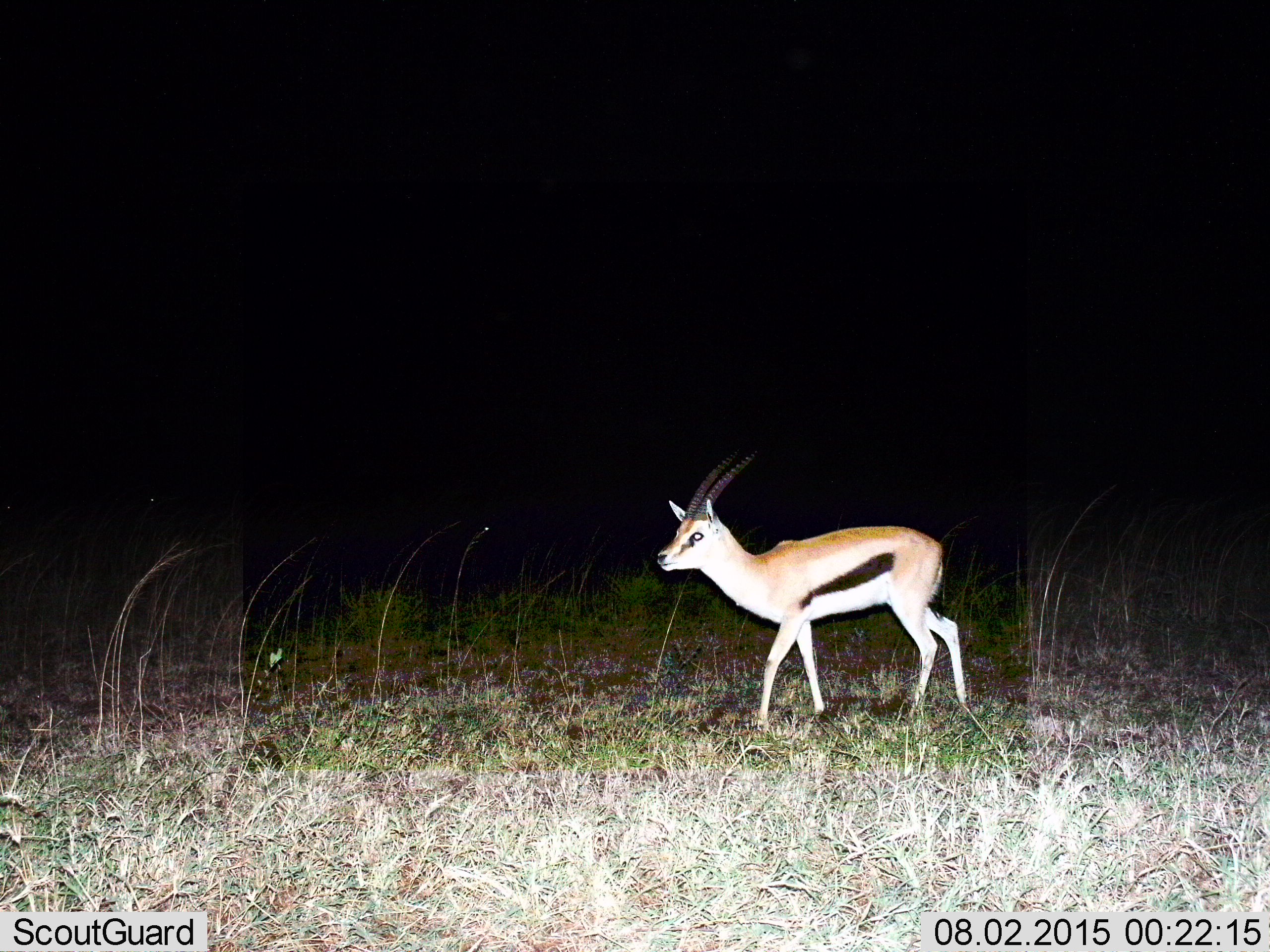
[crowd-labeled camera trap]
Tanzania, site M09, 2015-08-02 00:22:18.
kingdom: Animalia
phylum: Chordata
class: Mammalia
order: Artiodactyla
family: Bovidae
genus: Eudorcas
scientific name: Eudorcas thomsonii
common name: thomson's gazelle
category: gazellethomsons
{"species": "gazellethomsons (thomson's gazelle) (Eudorcas thomsonii)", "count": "1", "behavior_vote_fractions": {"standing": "25%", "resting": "0%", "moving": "75%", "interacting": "0%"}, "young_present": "0%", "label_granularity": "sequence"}